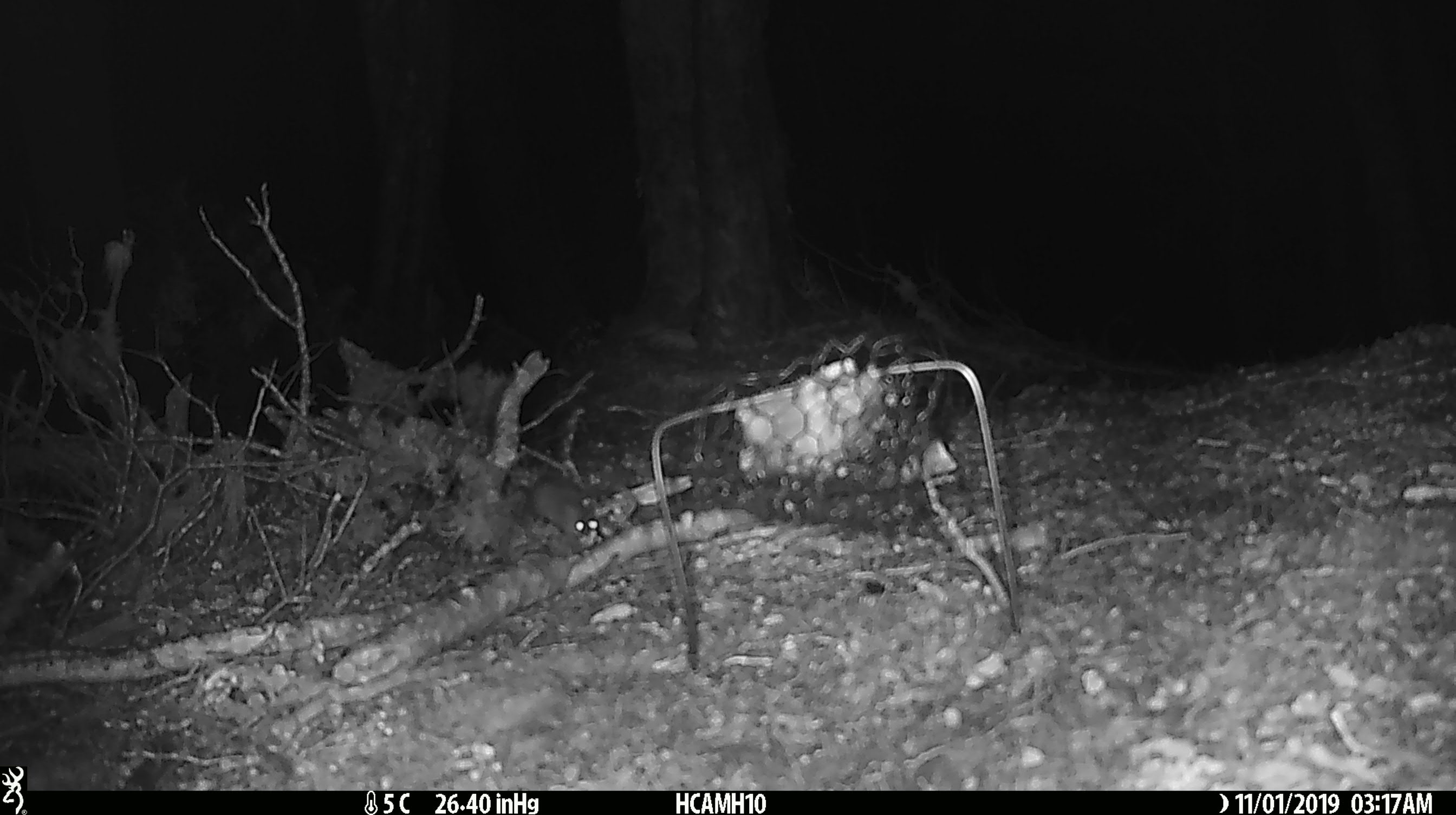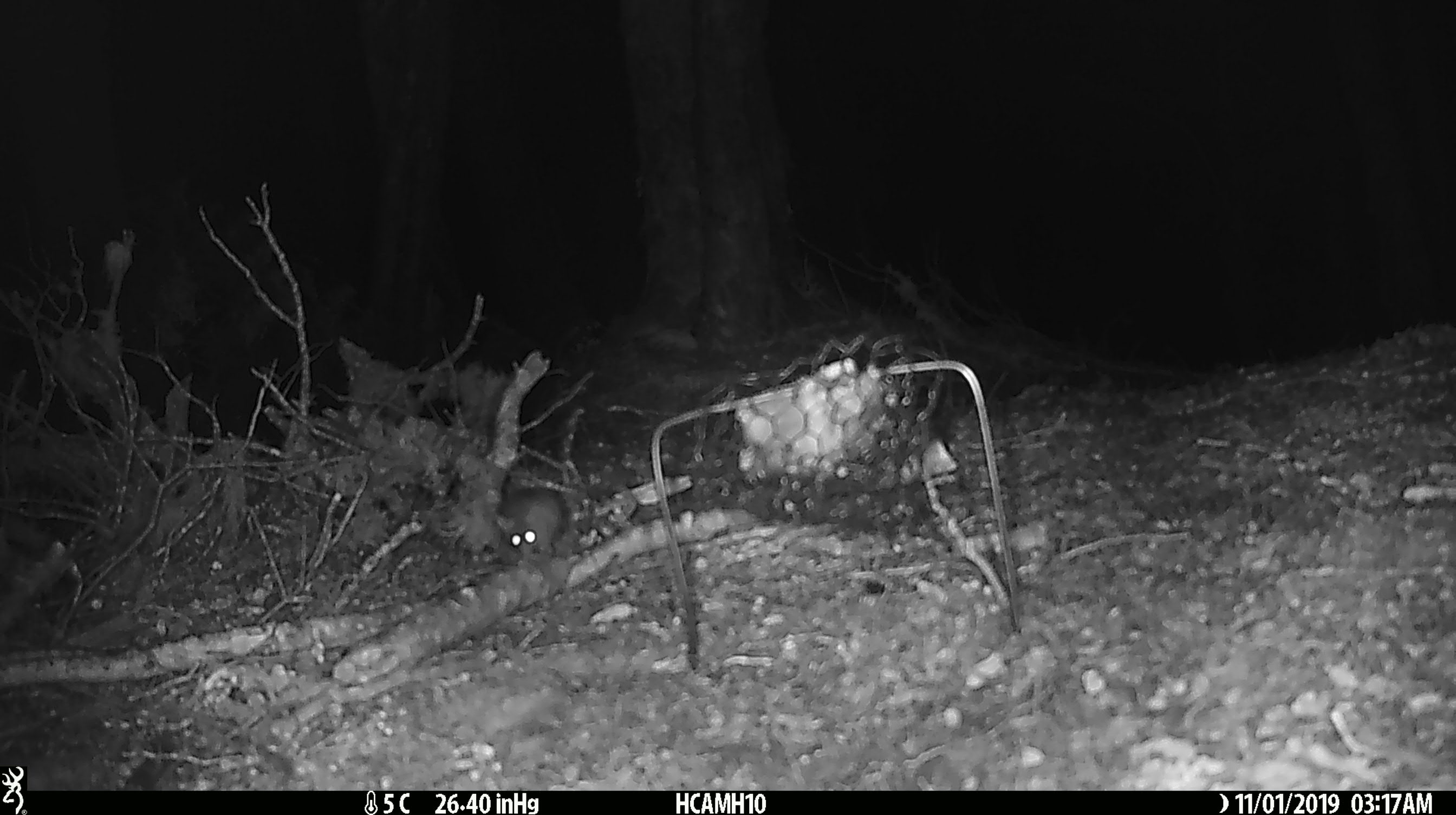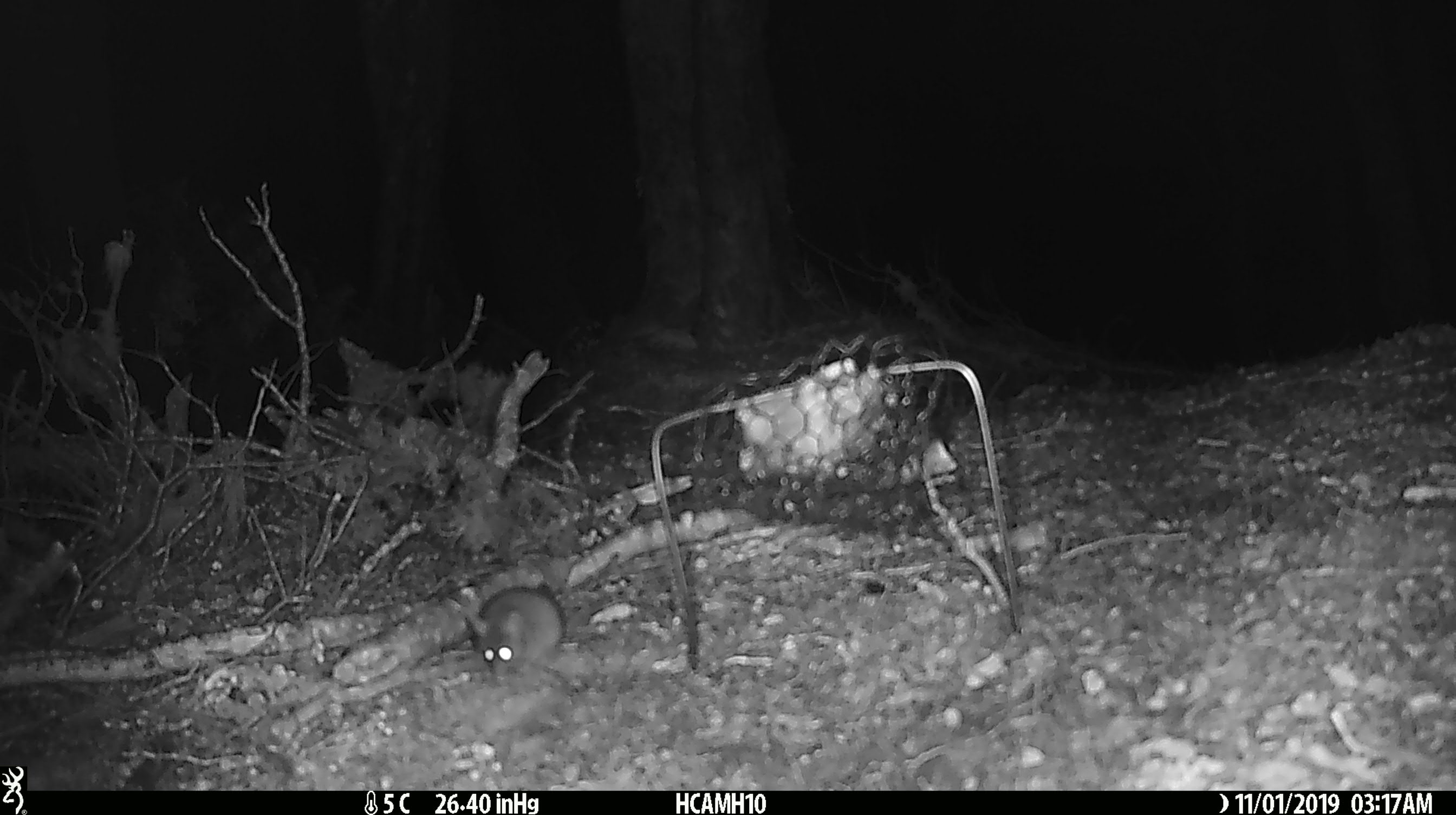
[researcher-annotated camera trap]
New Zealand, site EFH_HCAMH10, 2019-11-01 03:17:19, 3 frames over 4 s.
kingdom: Animalia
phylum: Chordata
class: Mammalia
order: Rodentia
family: Muridae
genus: Mus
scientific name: Mus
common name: mouse